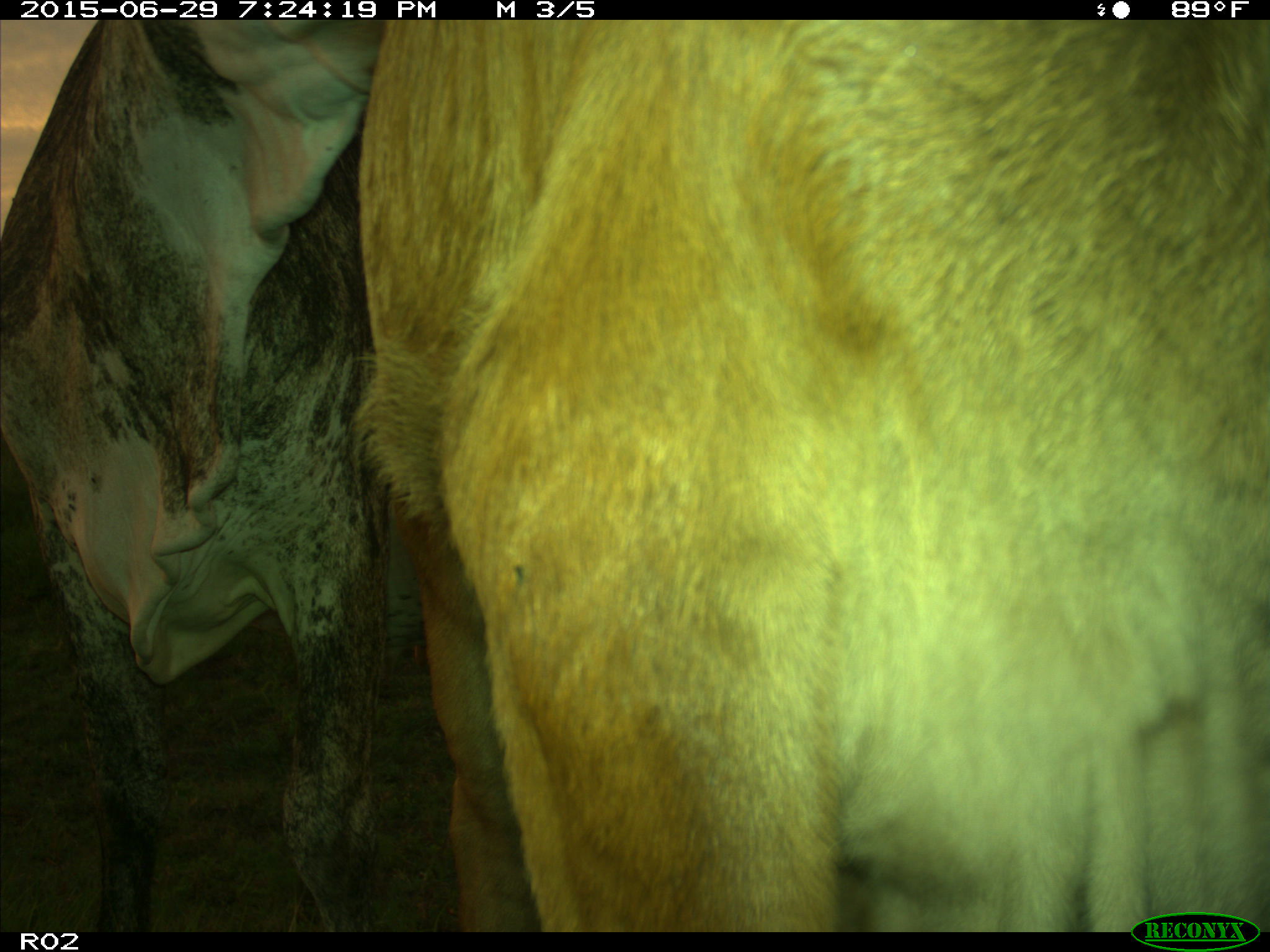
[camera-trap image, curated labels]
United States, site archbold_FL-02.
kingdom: Animalia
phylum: Chordata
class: Mammalia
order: Artiodactyla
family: Bovidae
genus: Bos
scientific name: Bos taurus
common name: domestic cow